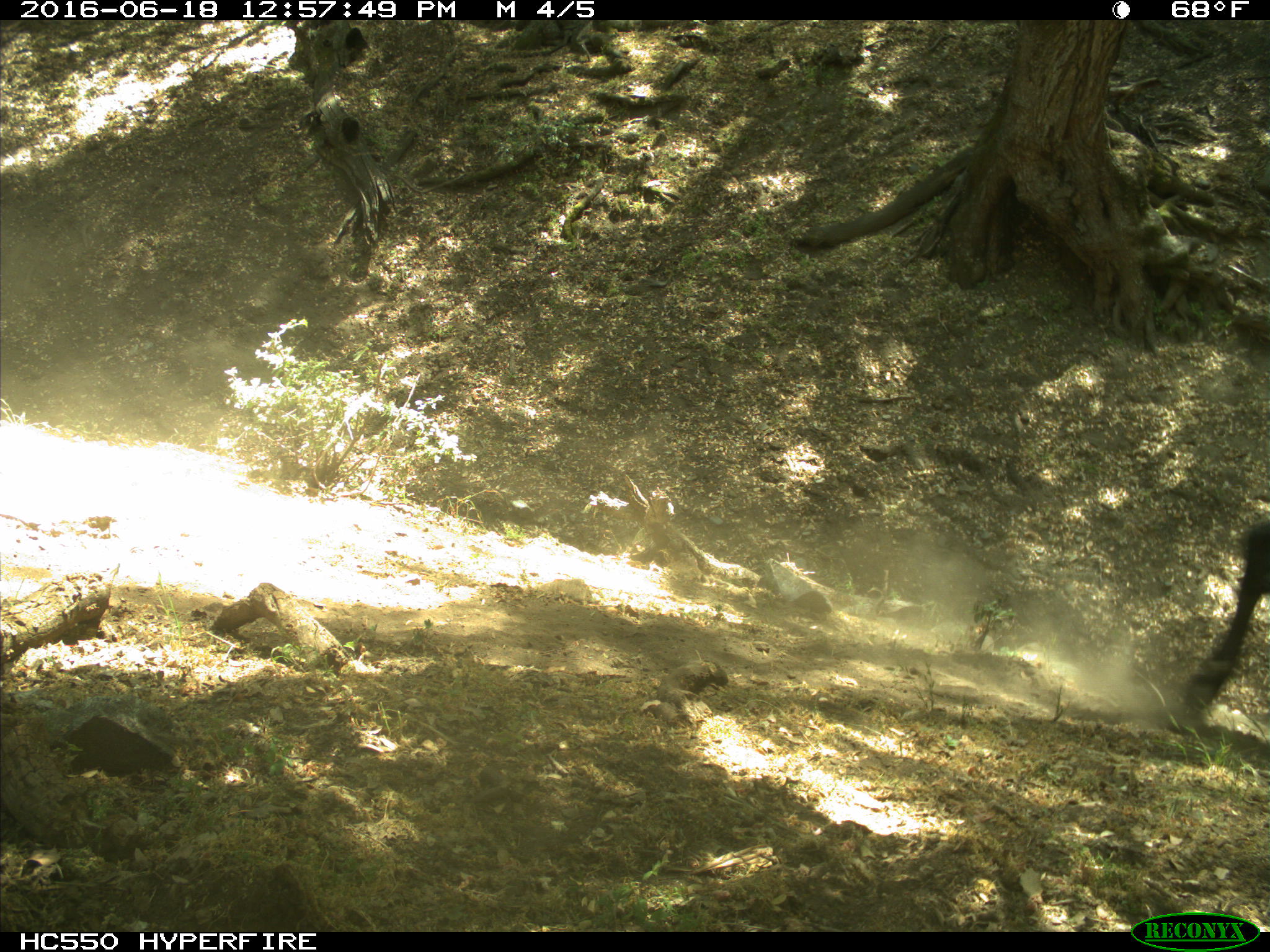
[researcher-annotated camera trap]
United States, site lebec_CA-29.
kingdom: Animalia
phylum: Chordata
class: Mammalia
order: Artiodactyla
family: Bovidae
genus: Bos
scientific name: Bos taurus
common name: domestic cow